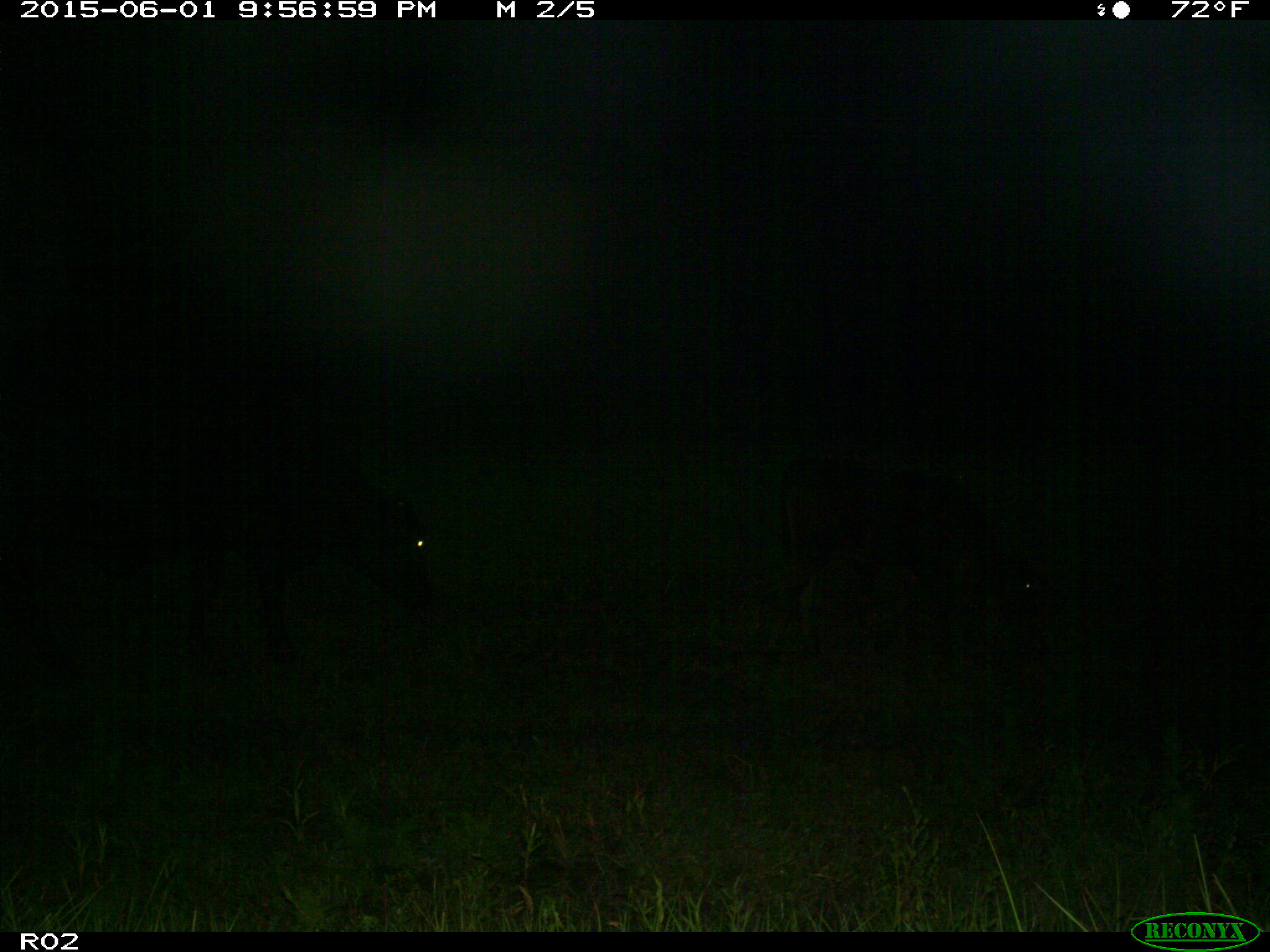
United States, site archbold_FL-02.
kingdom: Animalia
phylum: Chordata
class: Mammalia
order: Artiodactyla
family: Bovidae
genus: Bos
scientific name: Bos taurus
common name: domestic cow